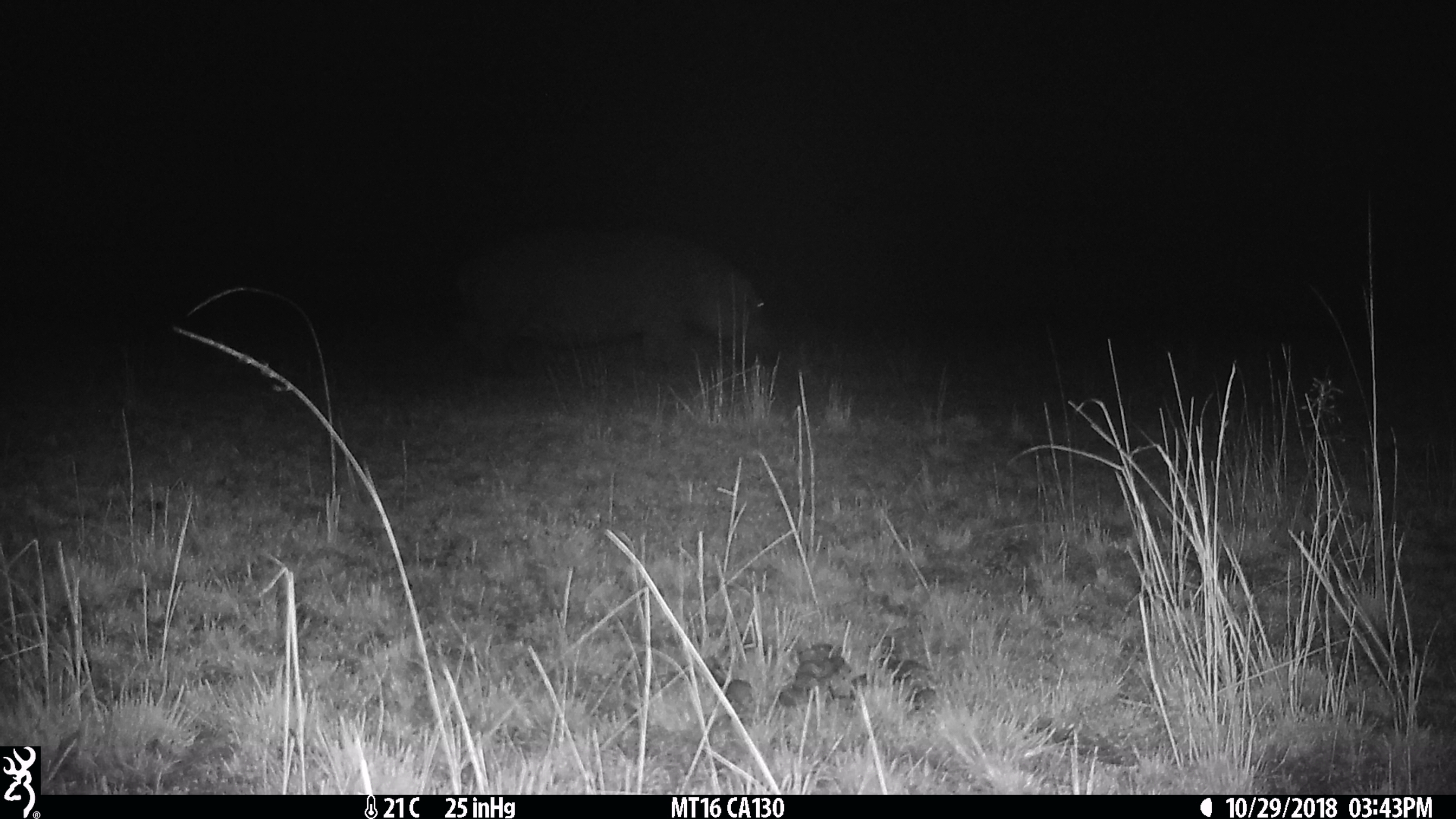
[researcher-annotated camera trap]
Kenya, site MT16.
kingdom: Animalia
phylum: Chordata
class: Mammalia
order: Artiodactyla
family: Hippopotamidae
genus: Hippopotamus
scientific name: Hippopotamus amphibius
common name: hippopotamus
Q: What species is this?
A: Hippopotamus (Hippopotamus amphibius).